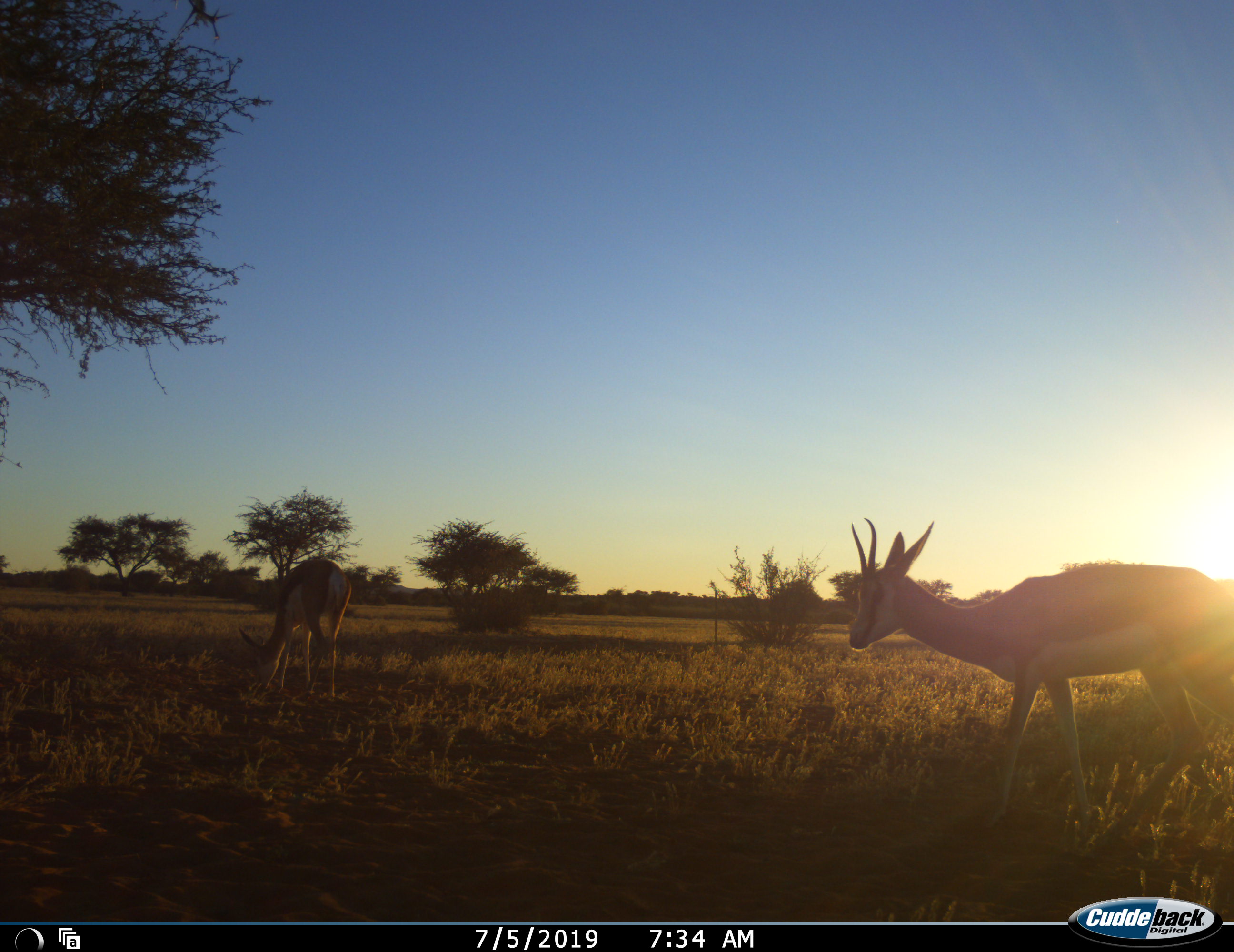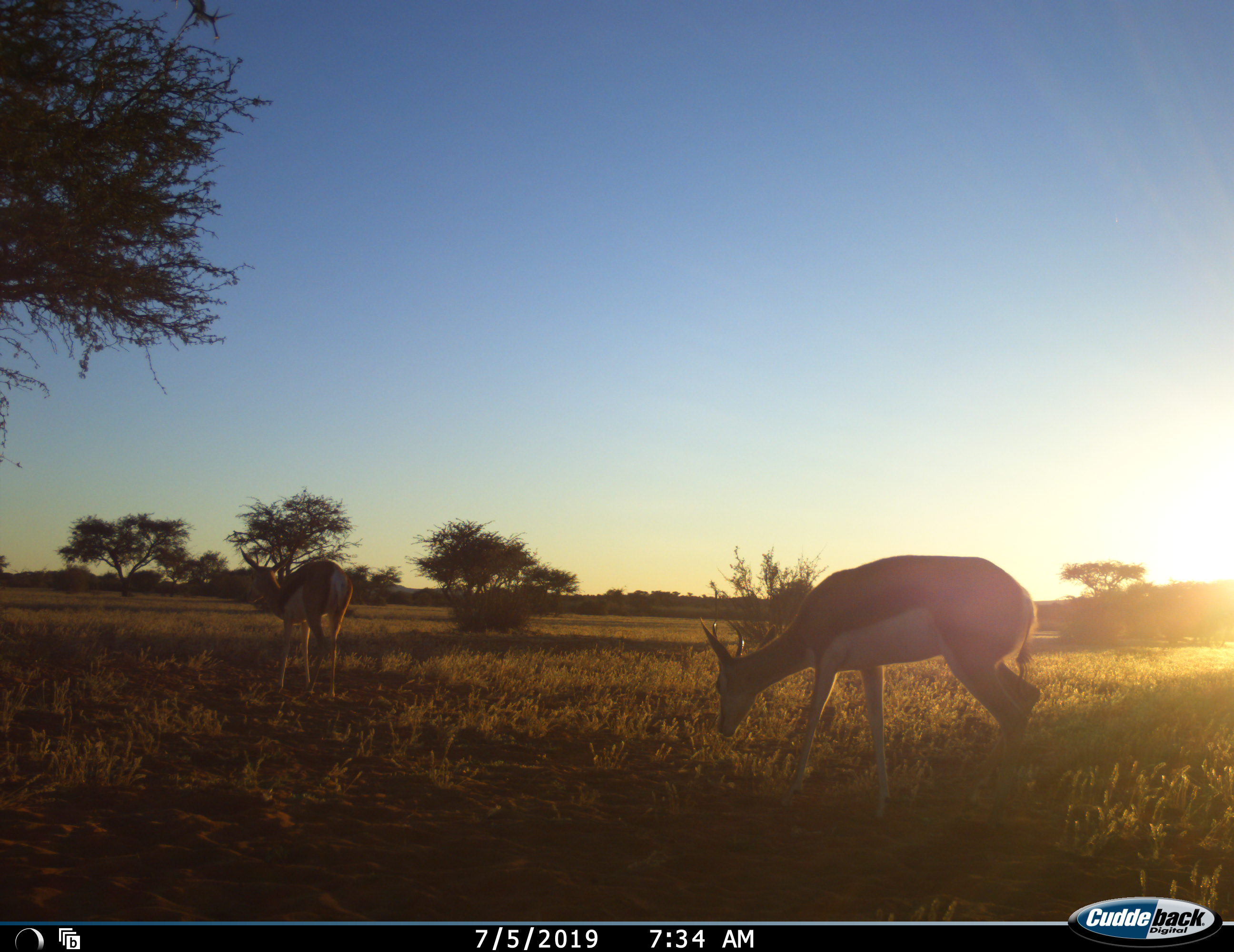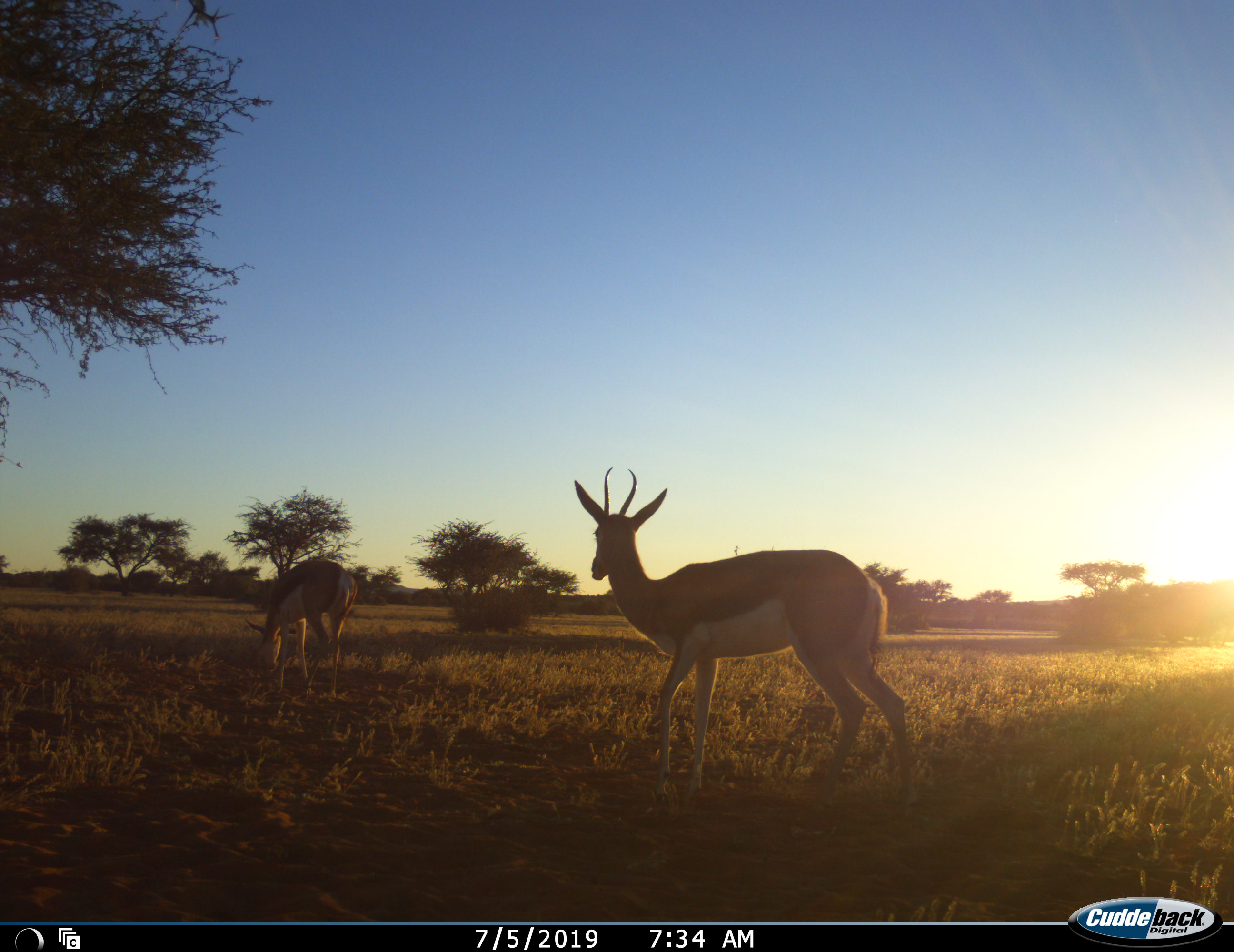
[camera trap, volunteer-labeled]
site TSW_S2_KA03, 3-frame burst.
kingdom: Animalia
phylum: Chordata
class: Mammalia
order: Artiodactyla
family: Bovidae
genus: Antidorcas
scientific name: Antidorcas marsupialis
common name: springbok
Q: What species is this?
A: Springbok (Antidorcas marsupialis).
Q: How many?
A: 2.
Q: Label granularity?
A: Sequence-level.